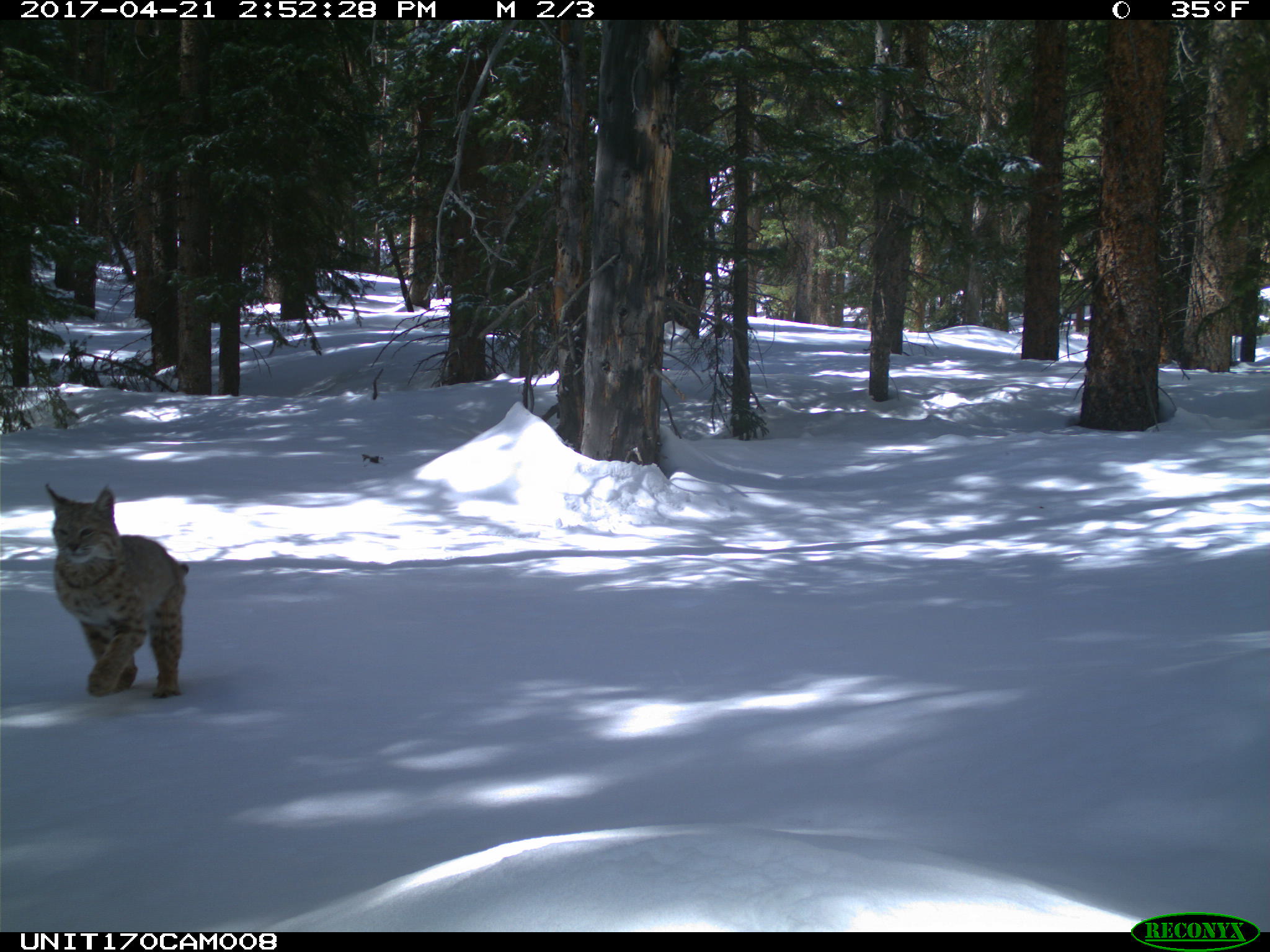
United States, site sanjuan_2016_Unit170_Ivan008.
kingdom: Animalia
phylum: Chordata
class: Mammalia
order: Carnivora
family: Felidae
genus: Lynx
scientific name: Lynx rufus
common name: bobcat